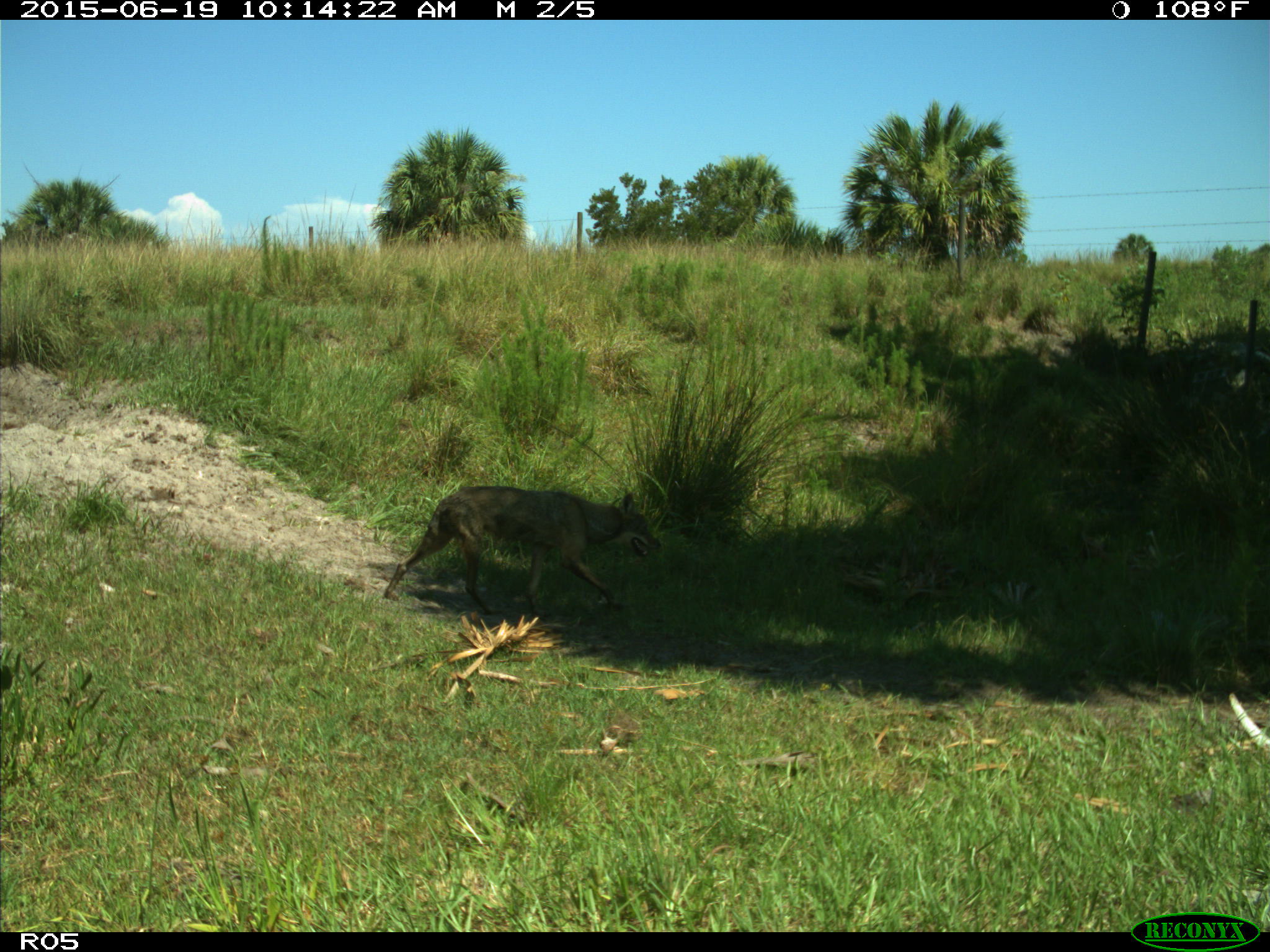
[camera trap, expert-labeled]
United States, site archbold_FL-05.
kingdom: Animalia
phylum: Chordata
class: Mammalia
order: Carnivora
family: Canidae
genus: Canis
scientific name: Canis latrans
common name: coyote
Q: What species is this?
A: Canis latrans (coyote).